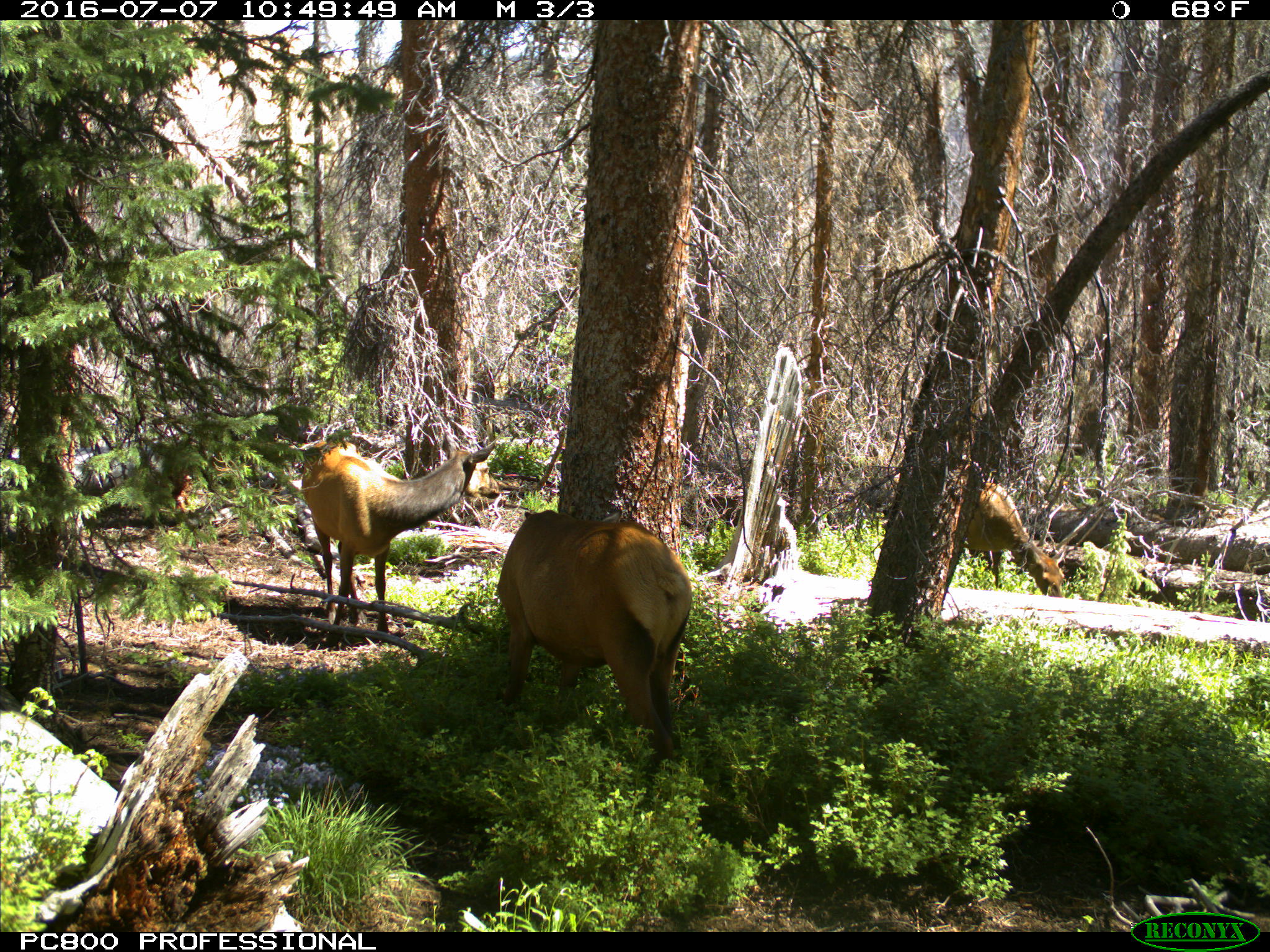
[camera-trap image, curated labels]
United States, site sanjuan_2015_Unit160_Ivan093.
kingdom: Animalia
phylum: Chordata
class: Mammalia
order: Artiodactyla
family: Cervidae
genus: Cervus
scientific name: Cervus elaphus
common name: red deer